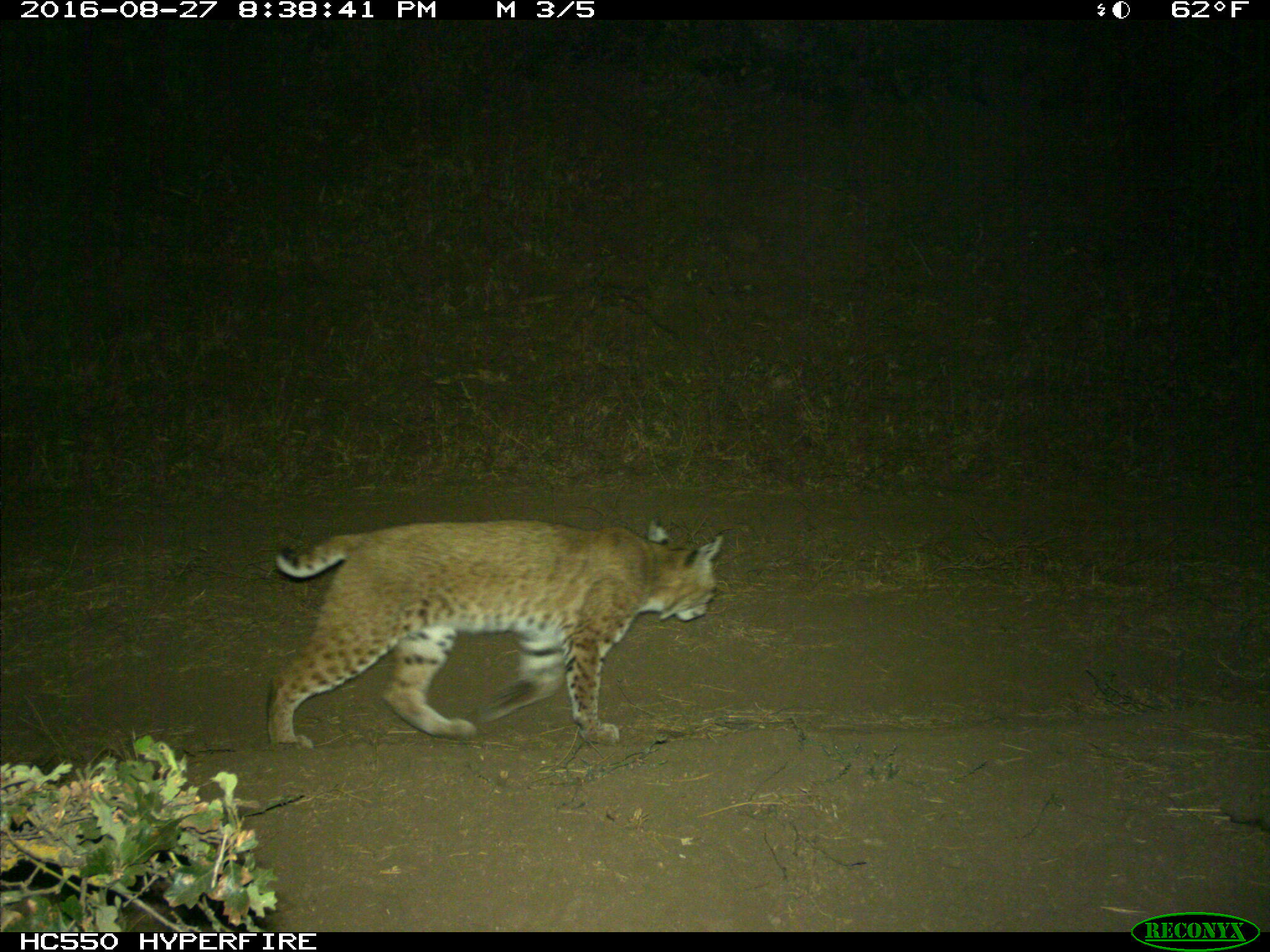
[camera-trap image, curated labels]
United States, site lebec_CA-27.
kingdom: Animalia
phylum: Chordata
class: Mammalia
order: Carnivora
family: Felidae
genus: Lynx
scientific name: Lynx rufus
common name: bobcat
Lynx rufus (bobcat).